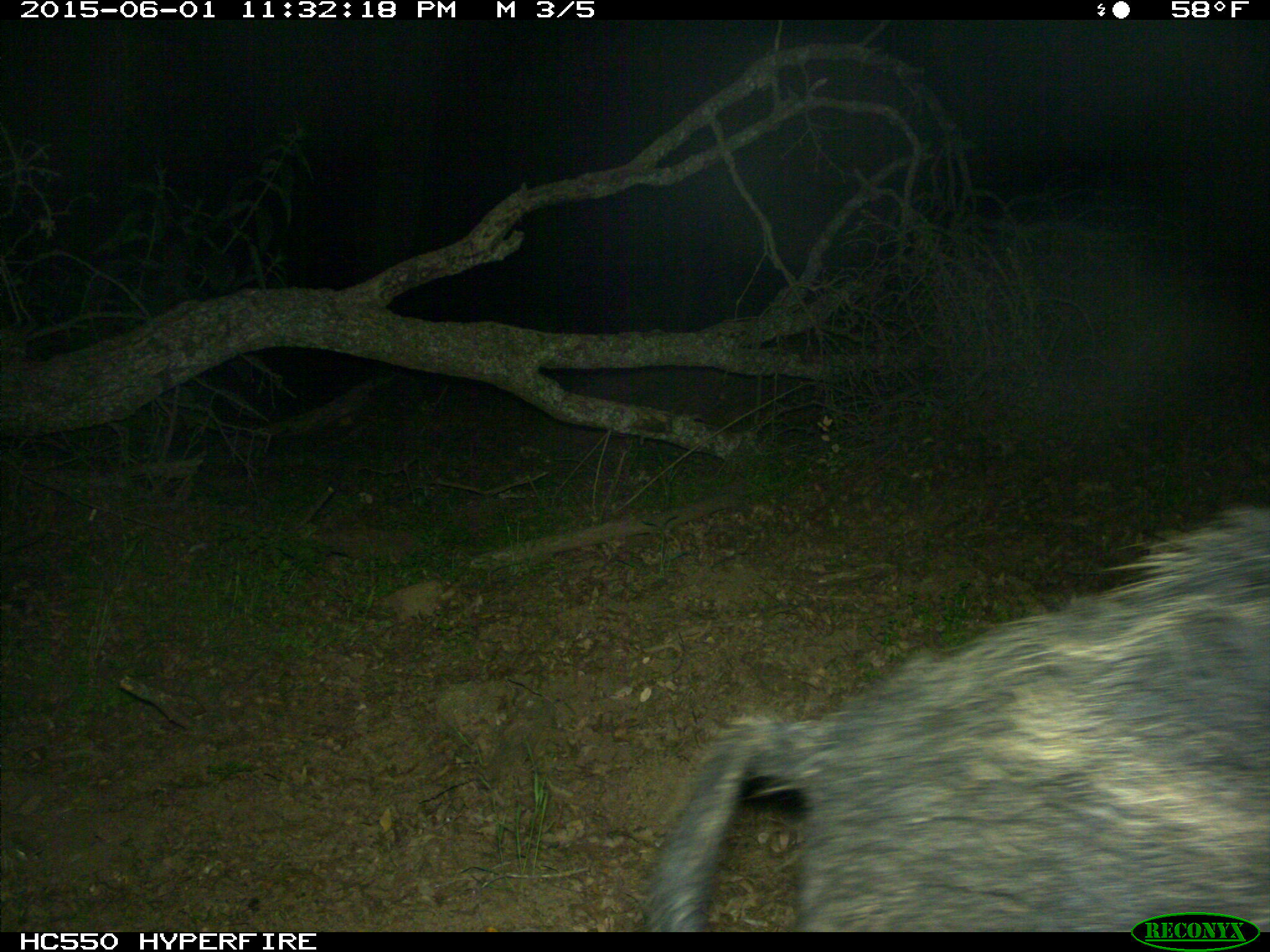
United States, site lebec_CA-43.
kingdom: Animalia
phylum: Chordata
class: Mammalia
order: Artiodactyla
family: Suidae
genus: Sus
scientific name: Sus scrofa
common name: wild boar